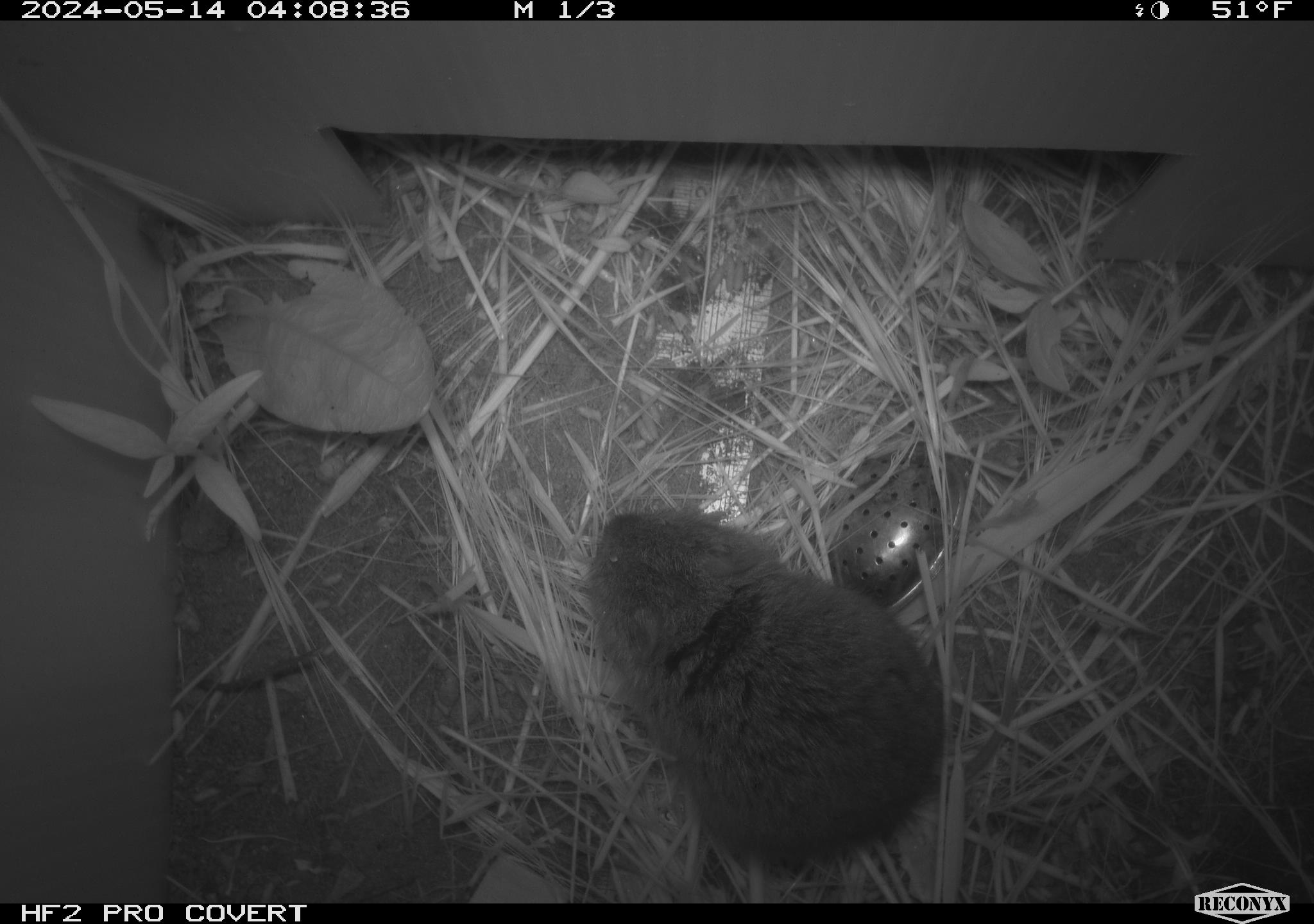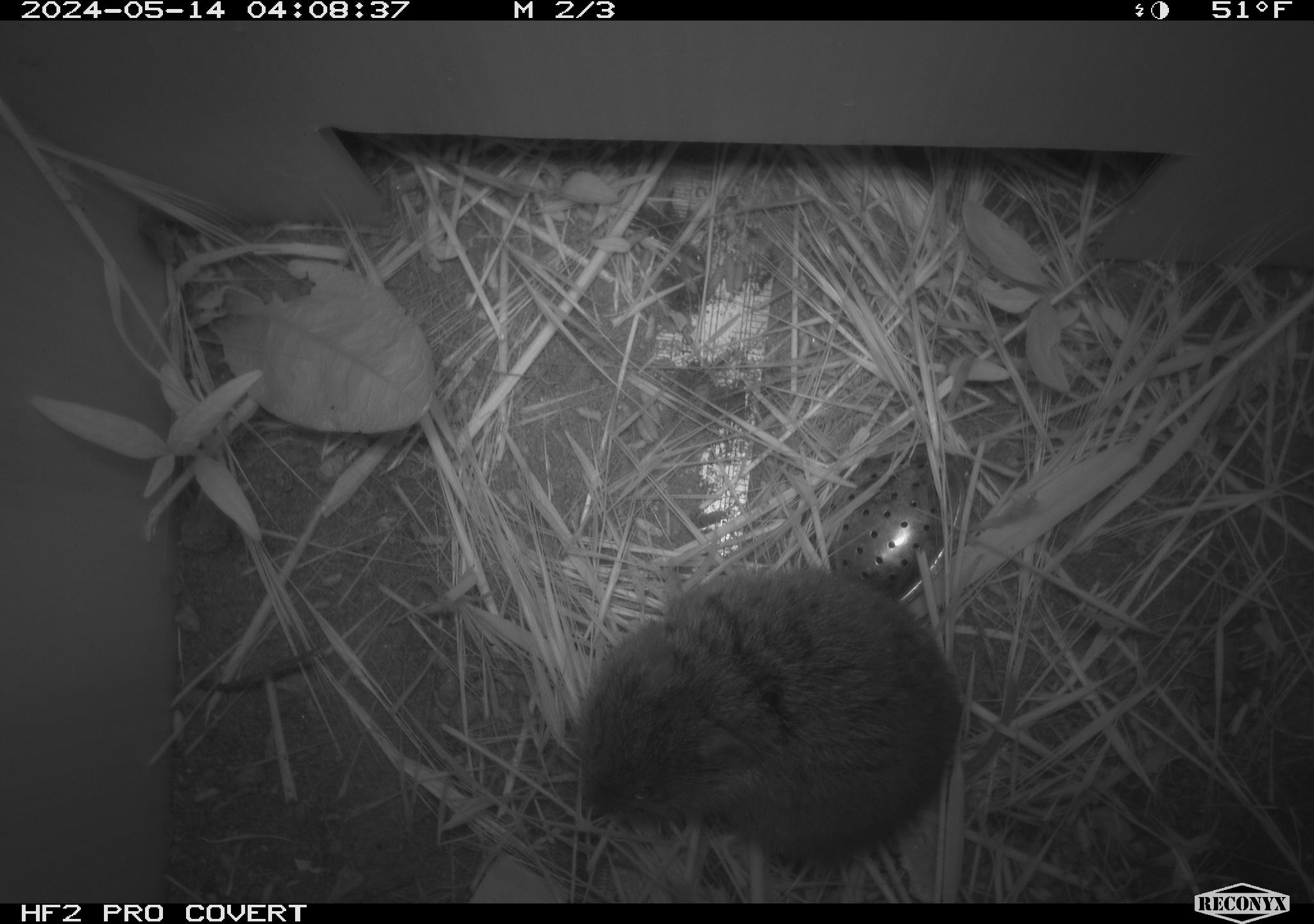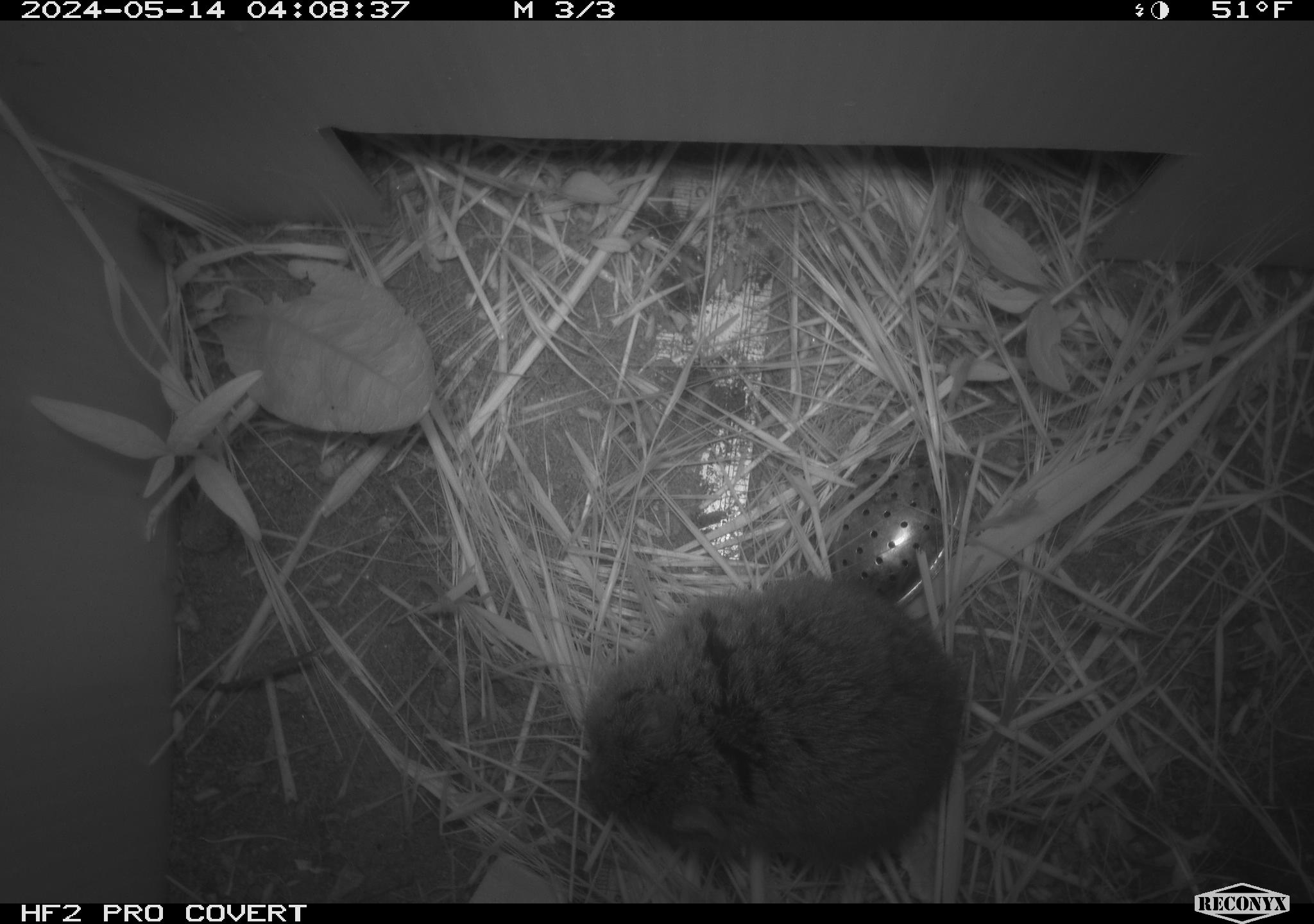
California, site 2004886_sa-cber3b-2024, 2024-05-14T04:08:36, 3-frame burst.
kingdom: Animalia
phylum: Chordata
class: Mammalia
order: Rodentia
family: Cricetidae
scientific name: Arvicolinae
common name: voles, lemmings, and muskrats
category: arvicolinae subfamily